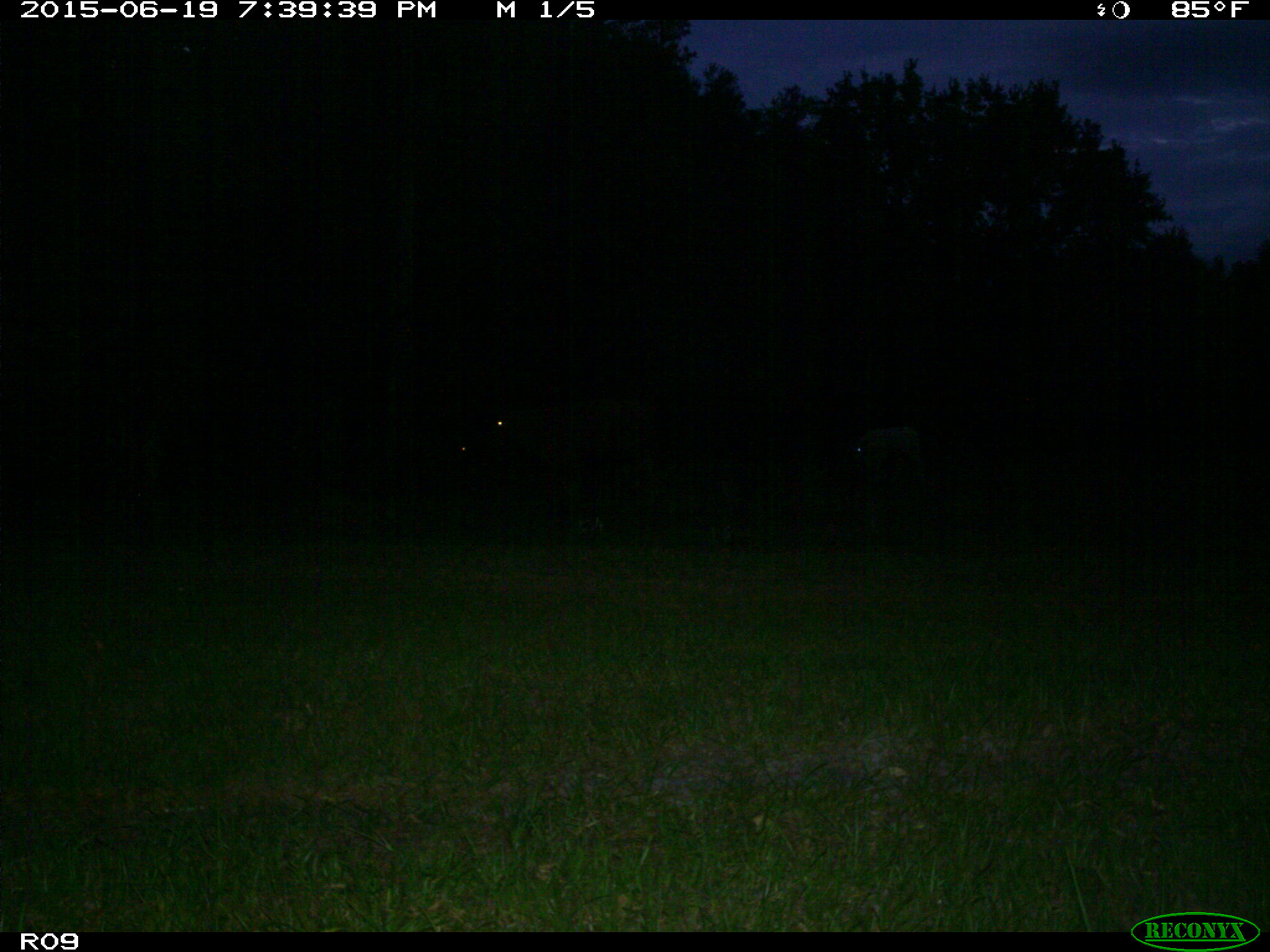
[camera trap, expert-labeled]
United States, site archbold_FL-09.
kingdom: Animalia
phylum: Chordata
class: Mammalia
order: Artiodactyla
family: Bovidae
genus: Bos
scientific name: Bos taurus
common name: domestic cow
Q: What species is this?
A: Bos taurus (domestic cow).